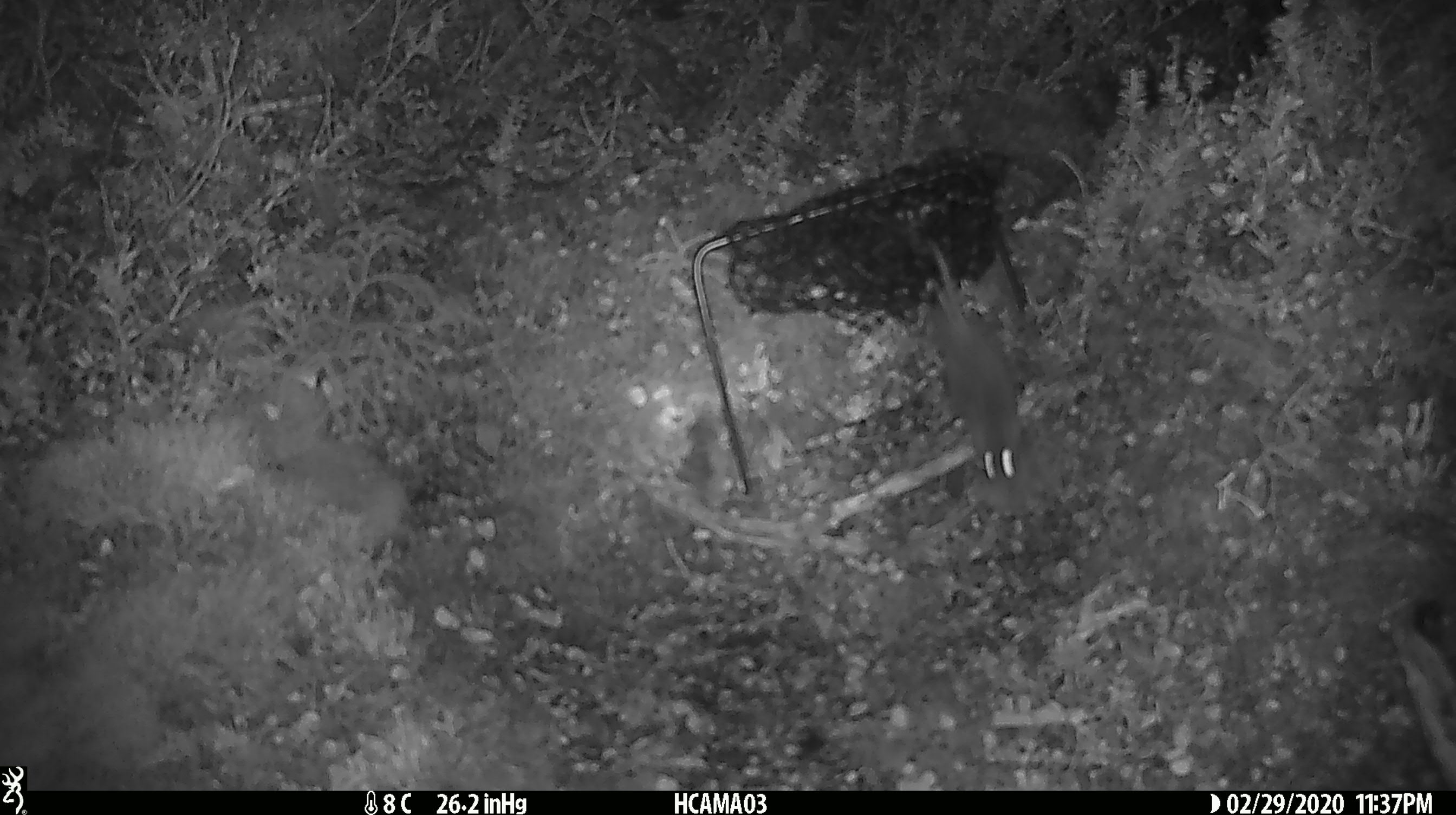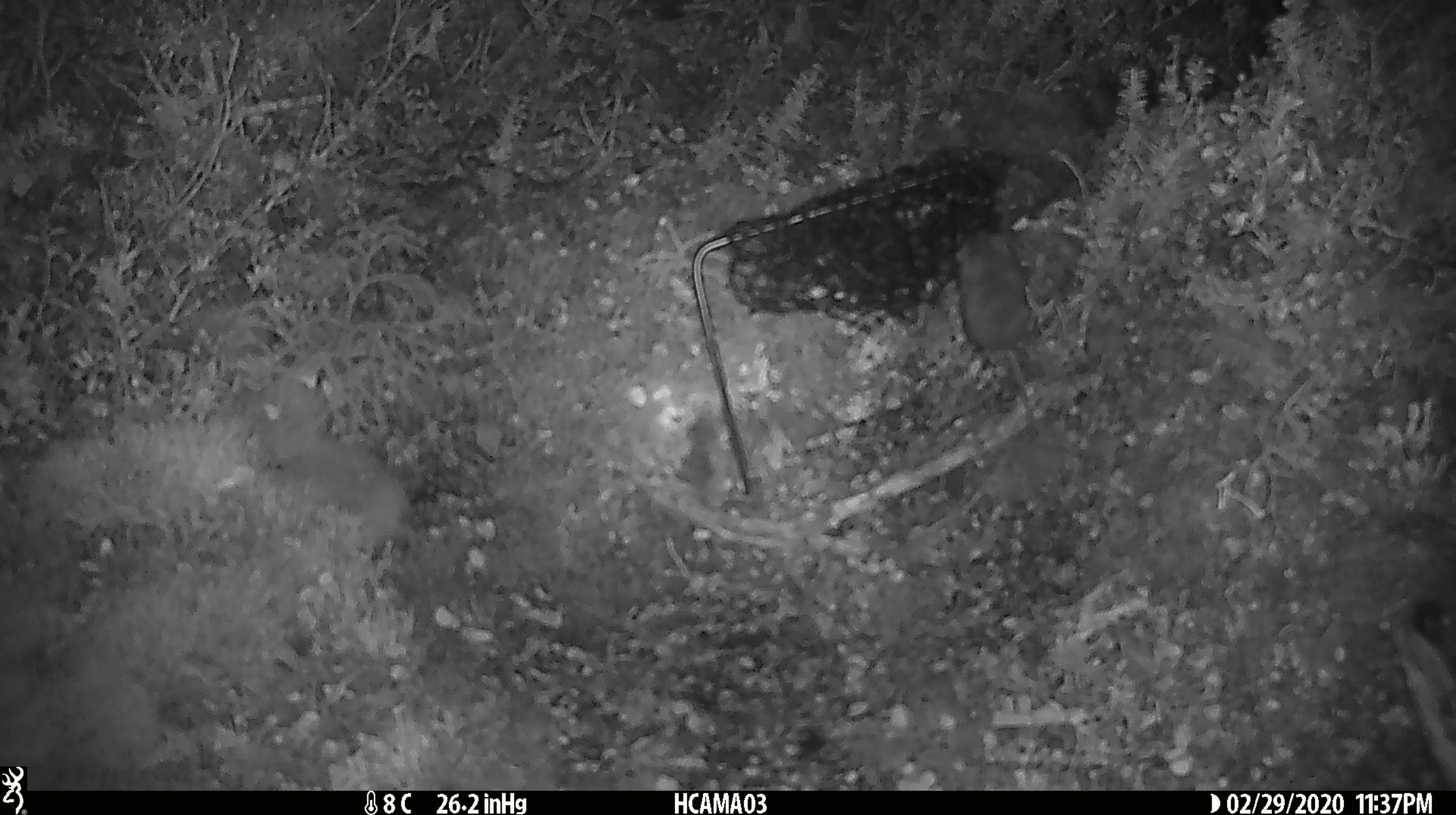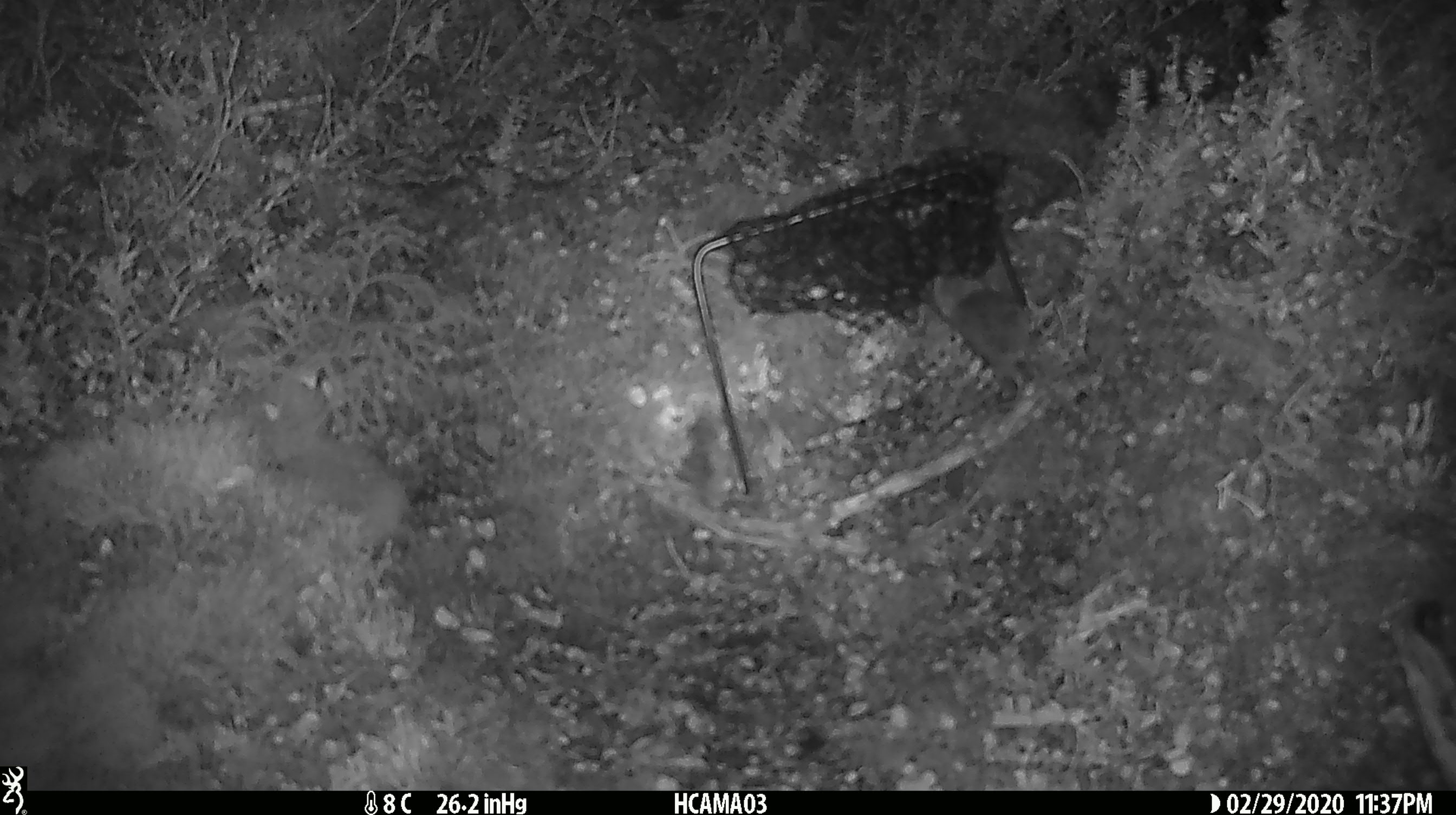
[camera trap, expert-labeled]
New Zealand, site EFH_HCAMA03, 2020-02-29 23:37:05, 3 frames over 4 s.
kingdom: Animalia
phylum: Chordata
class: Mammalia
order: Rodentia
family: Muridae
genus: Mus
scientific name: Mus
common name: mouse